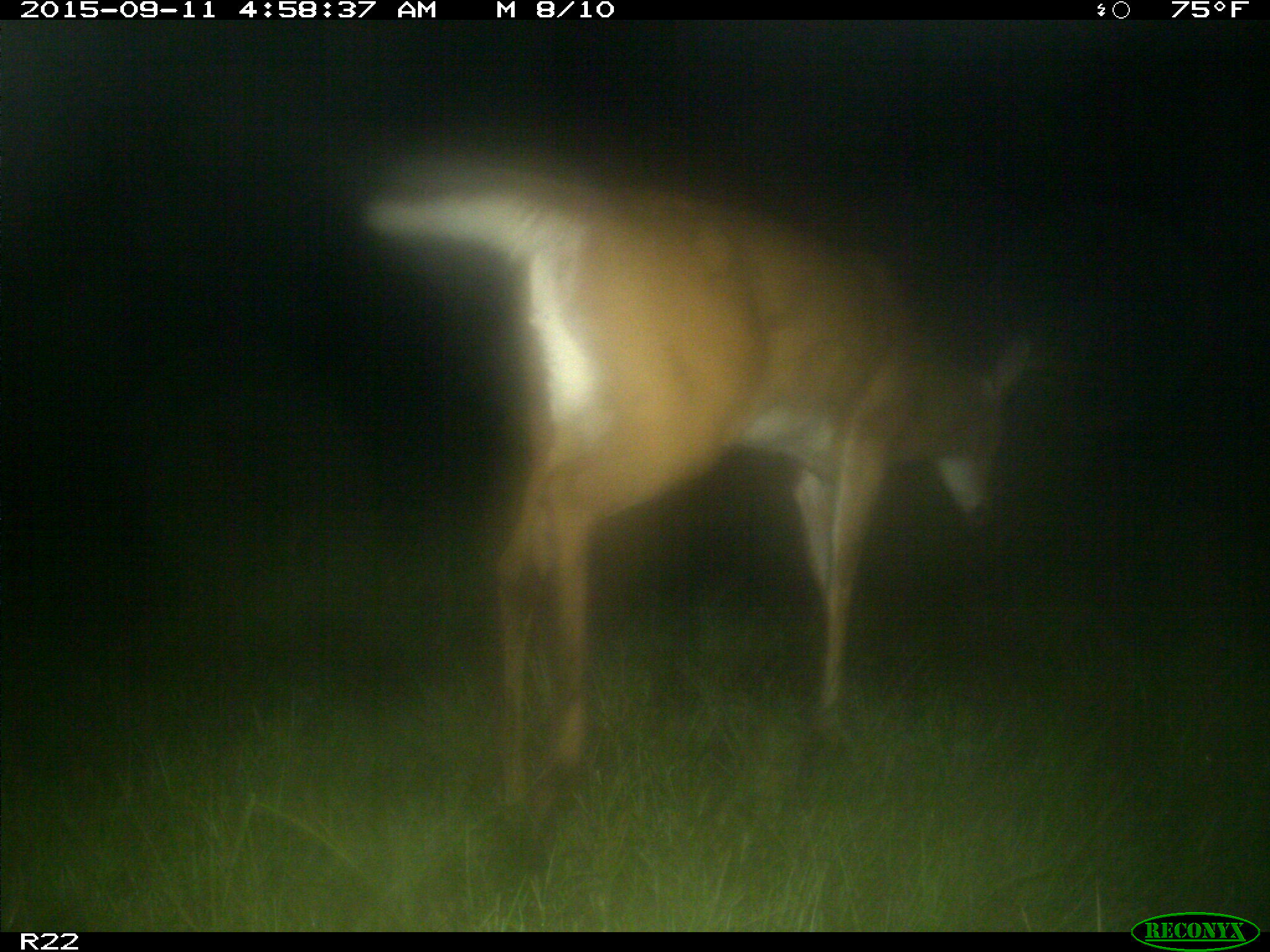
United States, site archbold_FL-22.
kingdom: Animalia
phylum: Chordata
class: Mammalia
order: Artiodactyla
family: Cervidae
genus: Odocoileus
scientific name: Odocoileus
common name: deer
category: unidentified deer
Unidentified deer (deer) (Odocoileus).